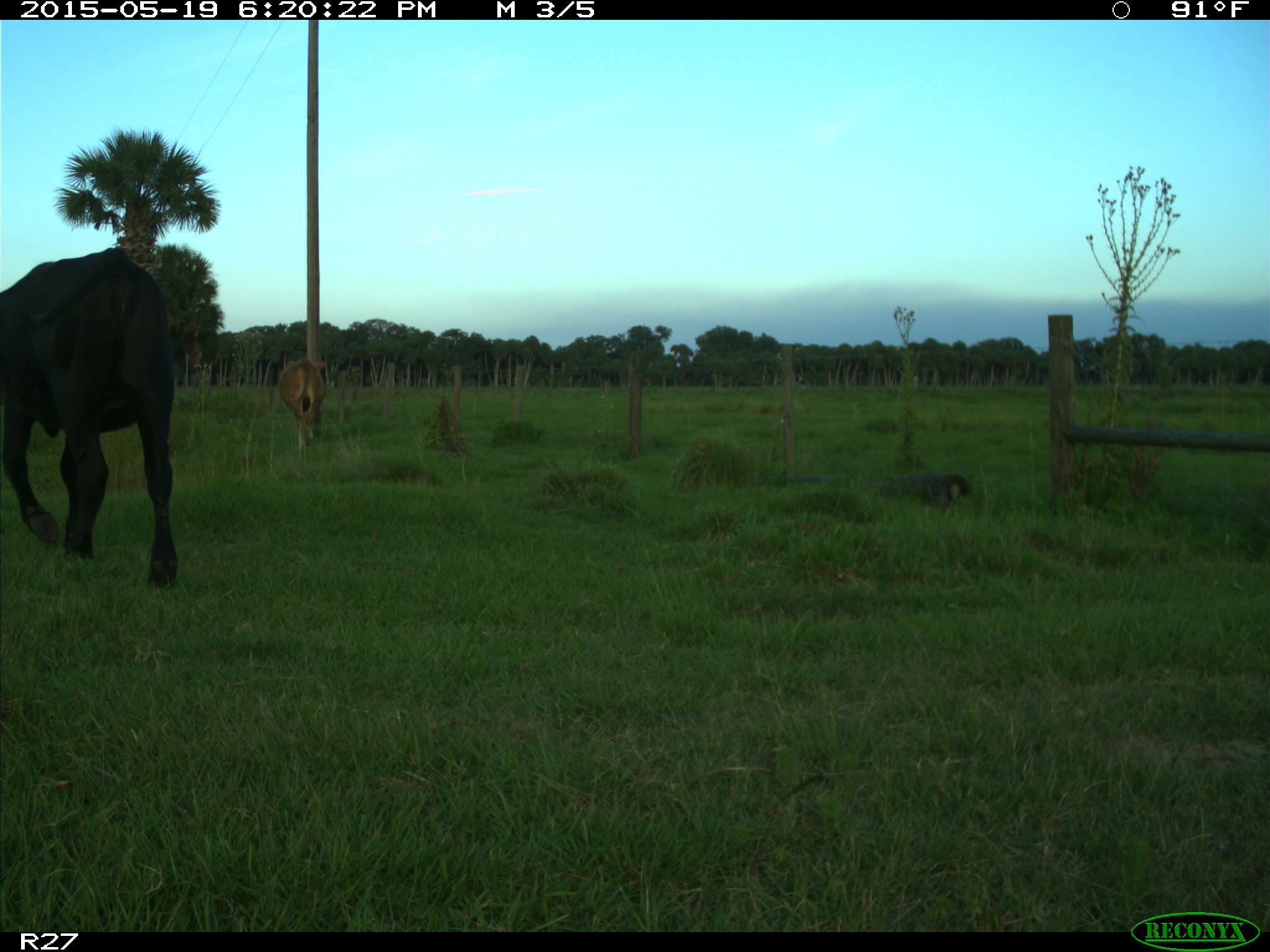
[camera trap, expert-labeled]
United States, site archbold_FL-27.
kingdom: Animalia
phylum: Chordata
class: Mammalia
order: Artiodactyla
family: Bovidae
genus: Bos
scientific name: Bos taurus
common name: domestic cow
Bos taurus (domestic cow).